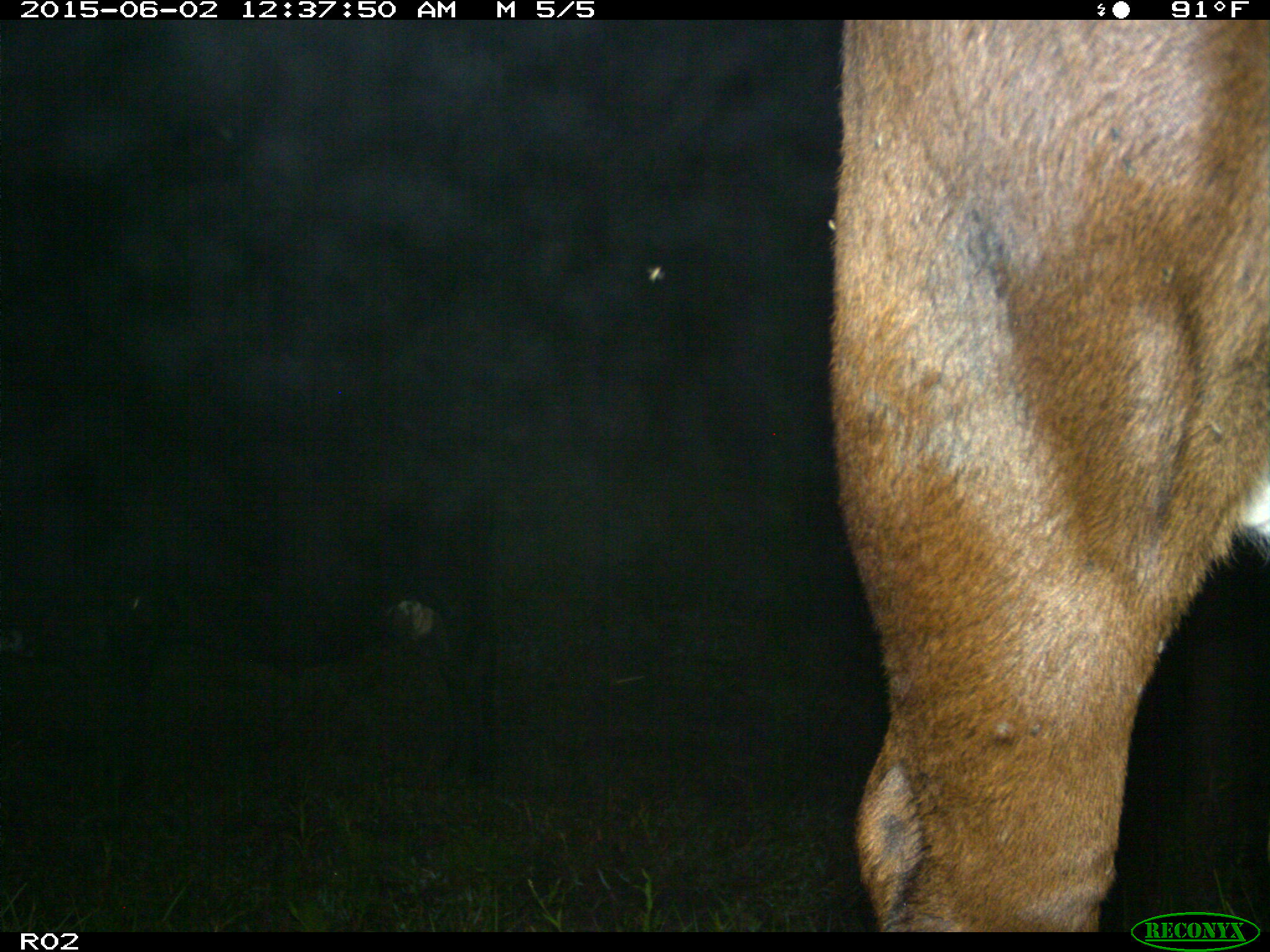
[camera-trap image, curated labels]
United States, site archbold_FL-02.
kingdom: Animalia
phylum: Chordata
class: Mammalia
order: Artiodactyla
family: Bovidae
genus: Bos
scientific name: Bos taurus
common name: domestic cow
Bos taurus (domestic cow).